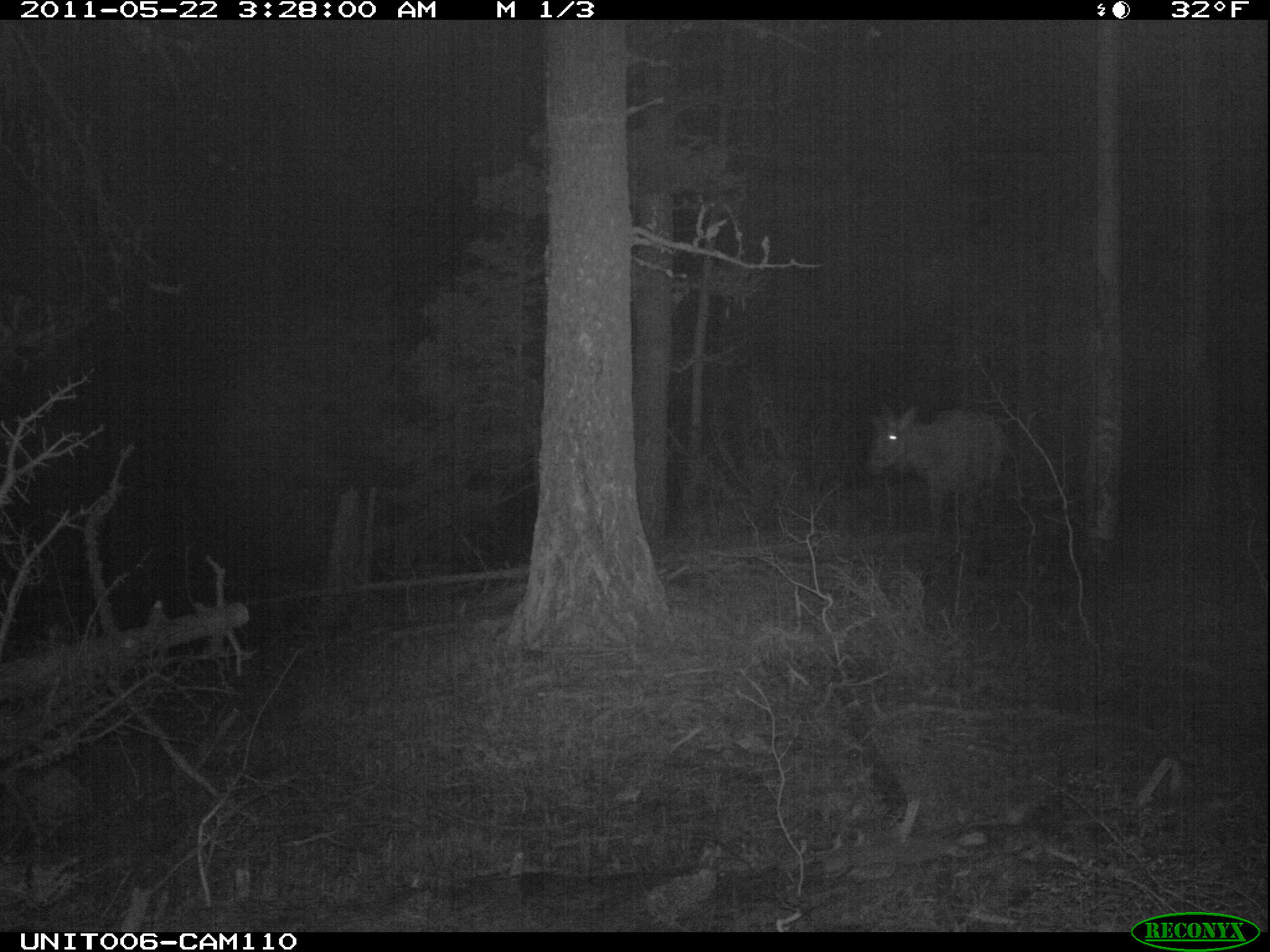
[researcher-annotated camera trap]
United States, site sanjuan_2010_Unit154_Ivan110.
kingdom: Animalia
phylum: Chordata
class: Mammalia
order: Artiodactyla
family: Cervidae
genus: Cervus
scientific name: Cervus elaphus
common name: red deer